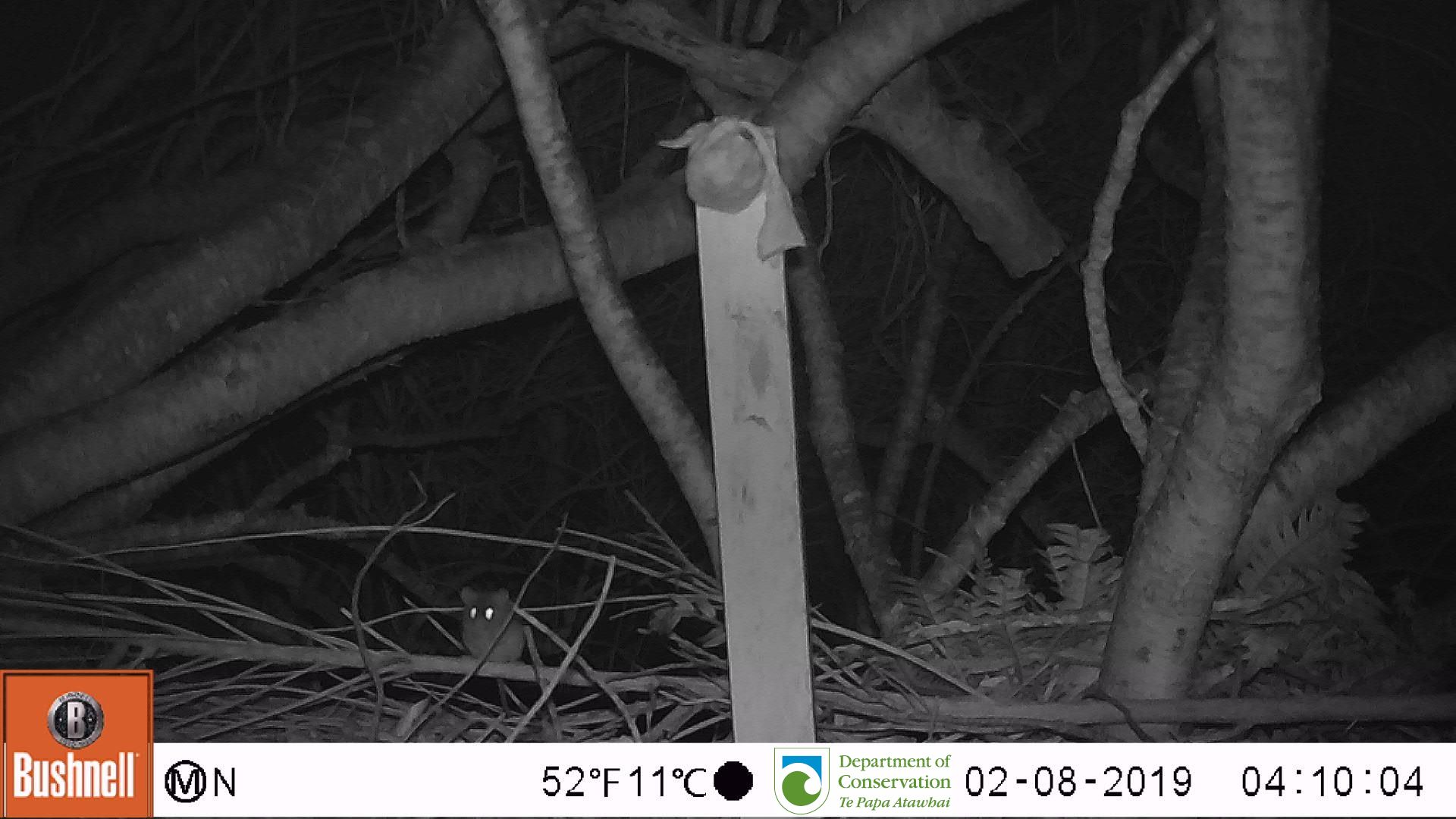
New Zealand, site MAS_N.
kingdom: Animalia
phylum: Chordata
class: Mammalia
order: Rodentia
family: Muridae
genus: Mus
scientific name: Mus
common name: mouse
Mouse (Mus).